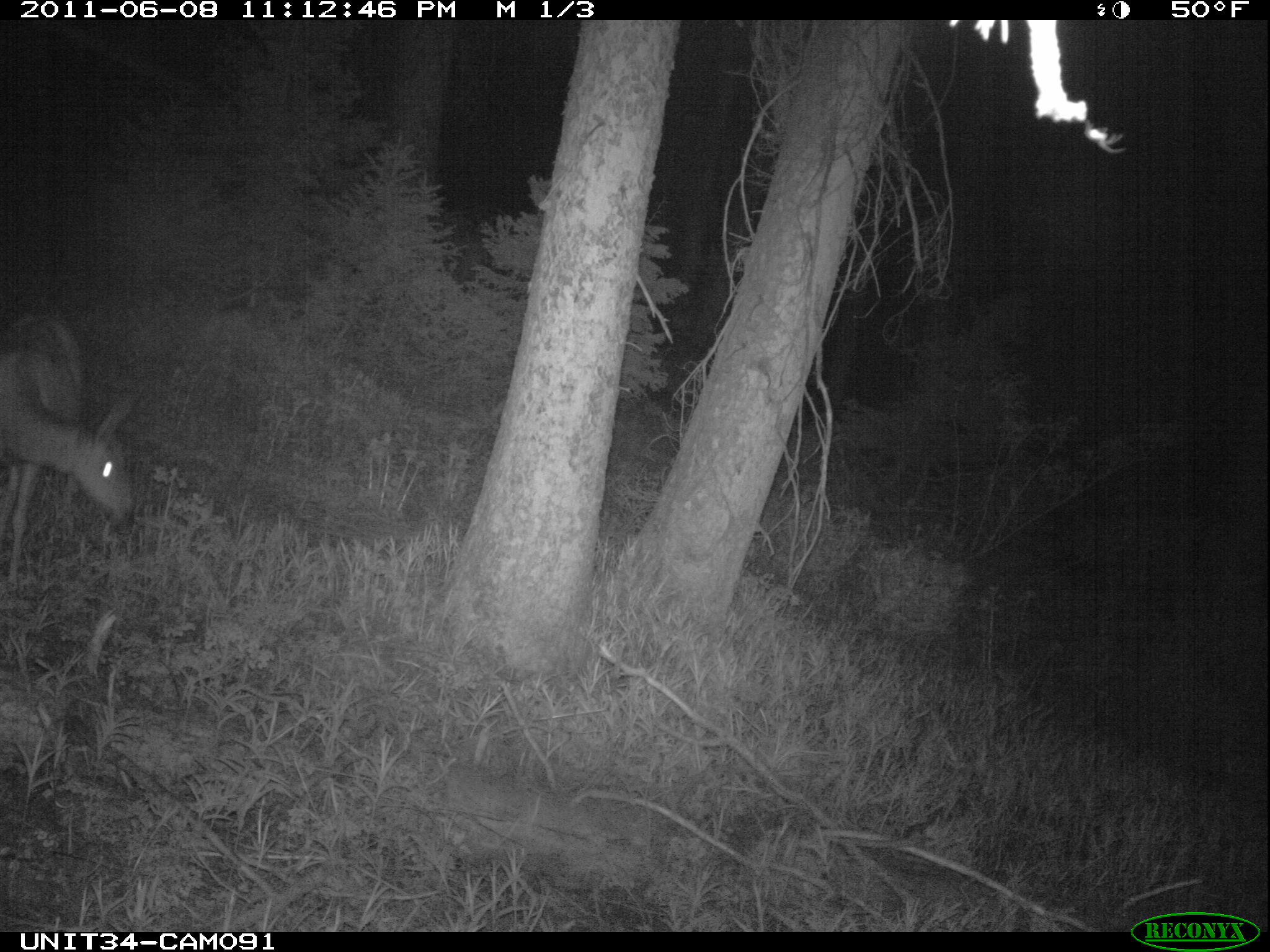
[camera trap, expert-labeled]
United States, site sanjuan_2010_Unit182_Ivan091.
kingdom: Animalia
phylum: Chordata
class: Mammalia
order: Artiodactyla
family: Cervidae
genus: Odocoileus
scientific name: Odocoileus hemionus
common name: mule deer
Odocoileus hemionus (mule deer).